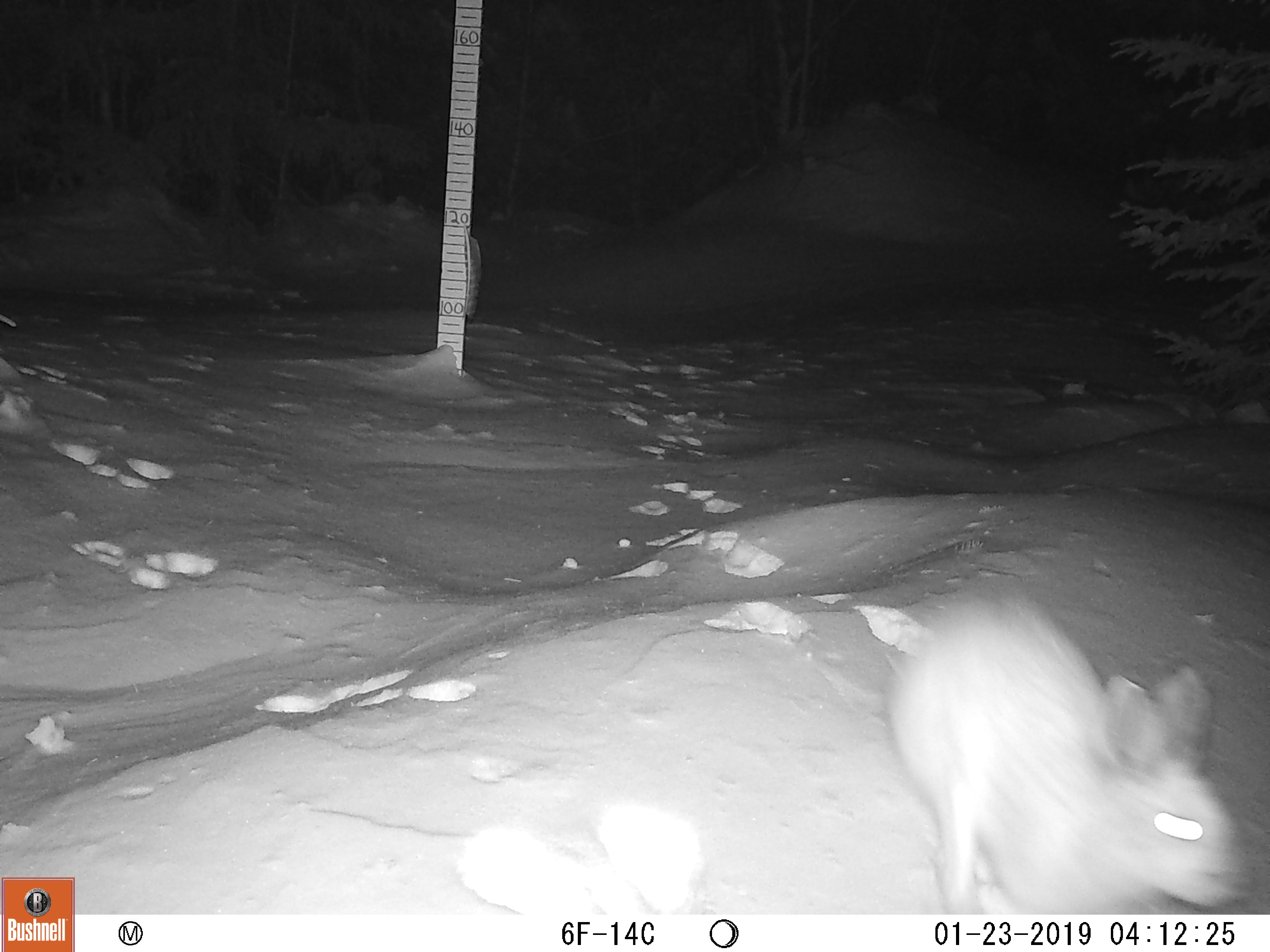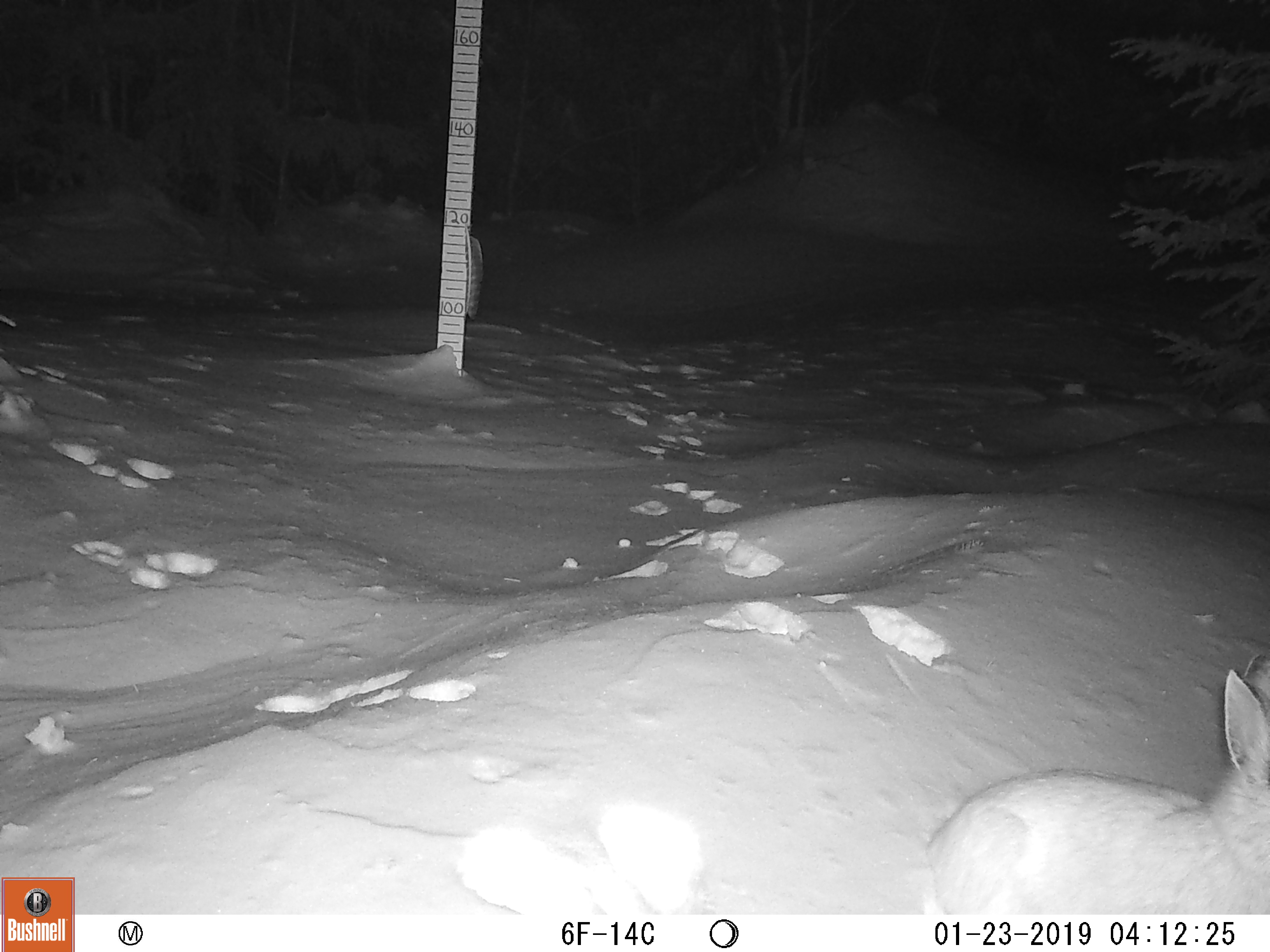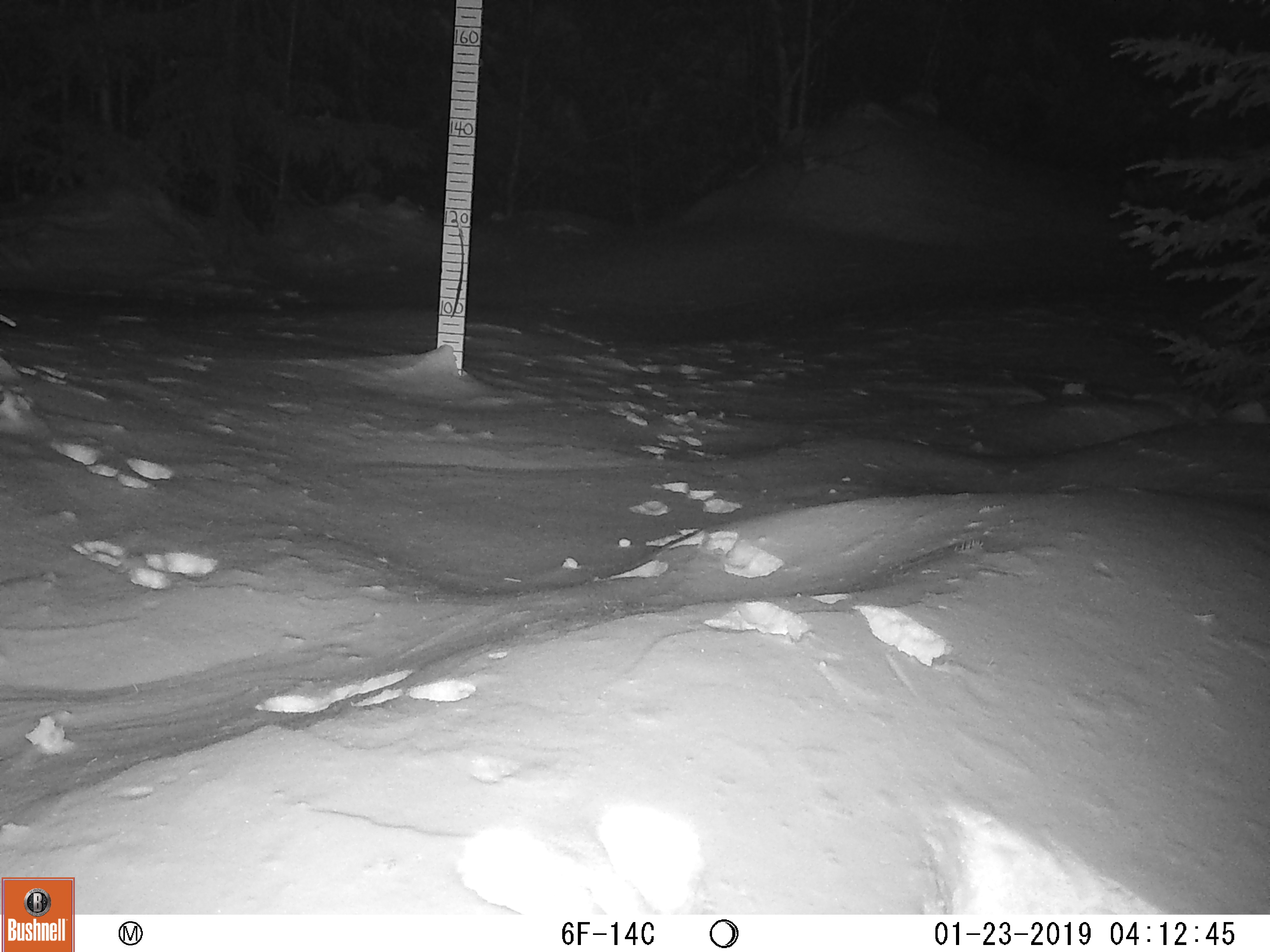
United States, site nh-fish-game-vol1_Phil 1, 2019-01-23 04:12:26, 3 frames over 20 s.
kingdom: Animalia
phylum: Chordata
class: Mammalia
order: Lagomorpha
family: Leporidae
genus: Lepus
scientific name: Lepus americanus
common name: snowshoe hare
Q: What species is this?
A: Snowshoe hare (Lepus americanus).